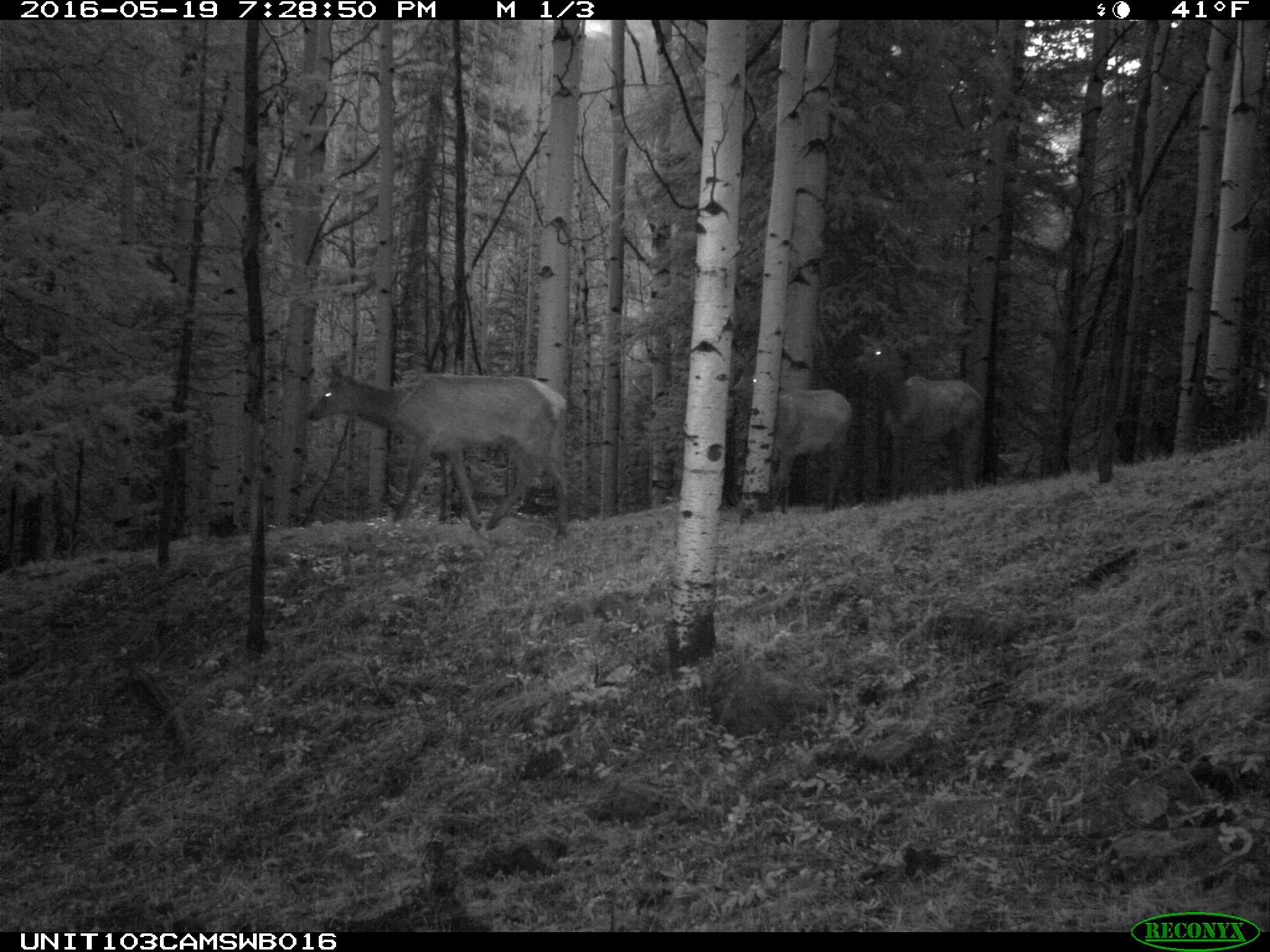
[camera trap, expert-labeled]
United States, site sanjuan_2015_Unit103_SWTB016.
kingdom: Animalia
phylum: Chordata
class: Mammalia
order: Artiodactyla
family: Cervidae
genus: Cervus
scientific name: Cervus elaphus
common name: red deer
Cervus elaphus (red deer).